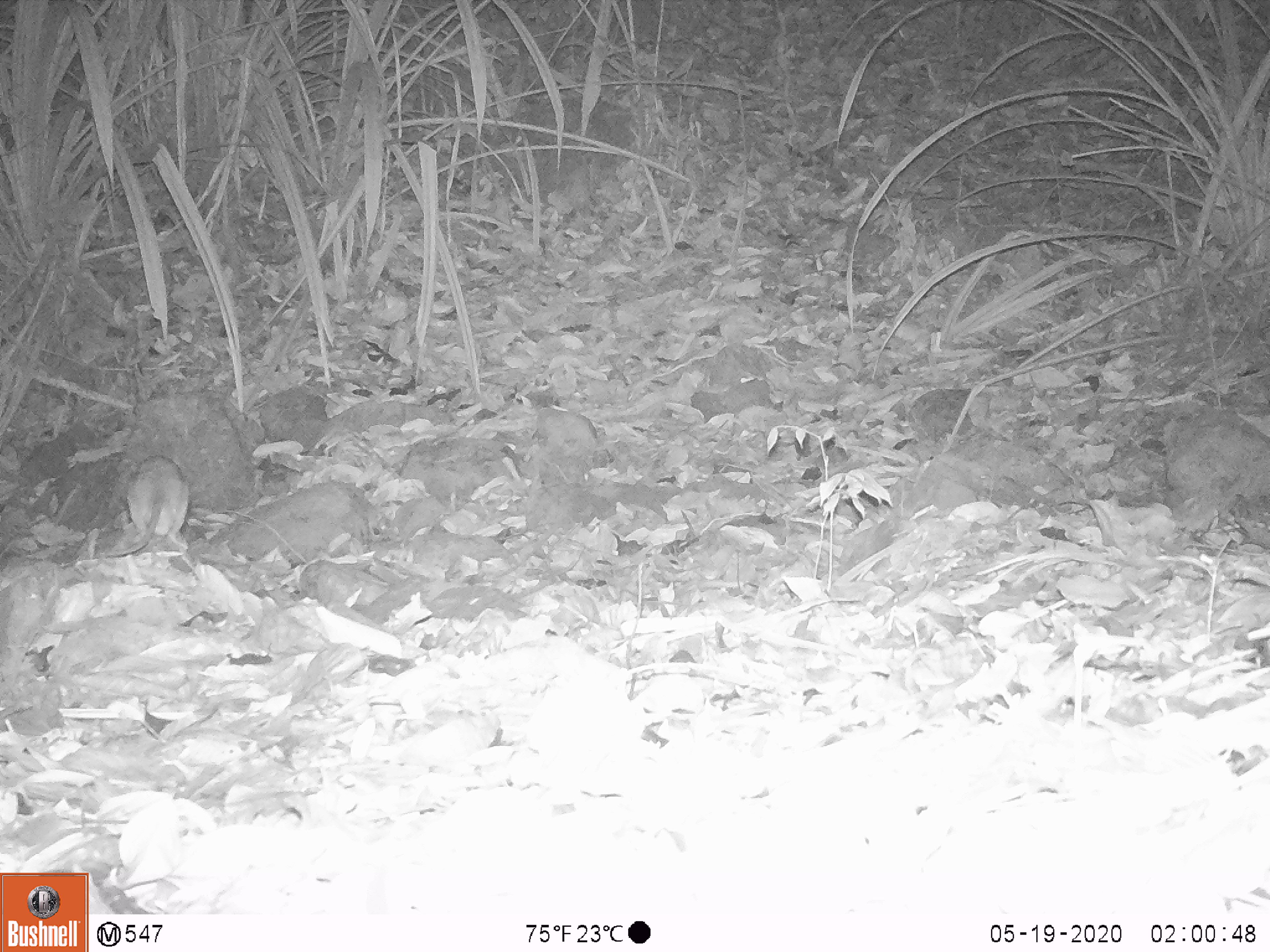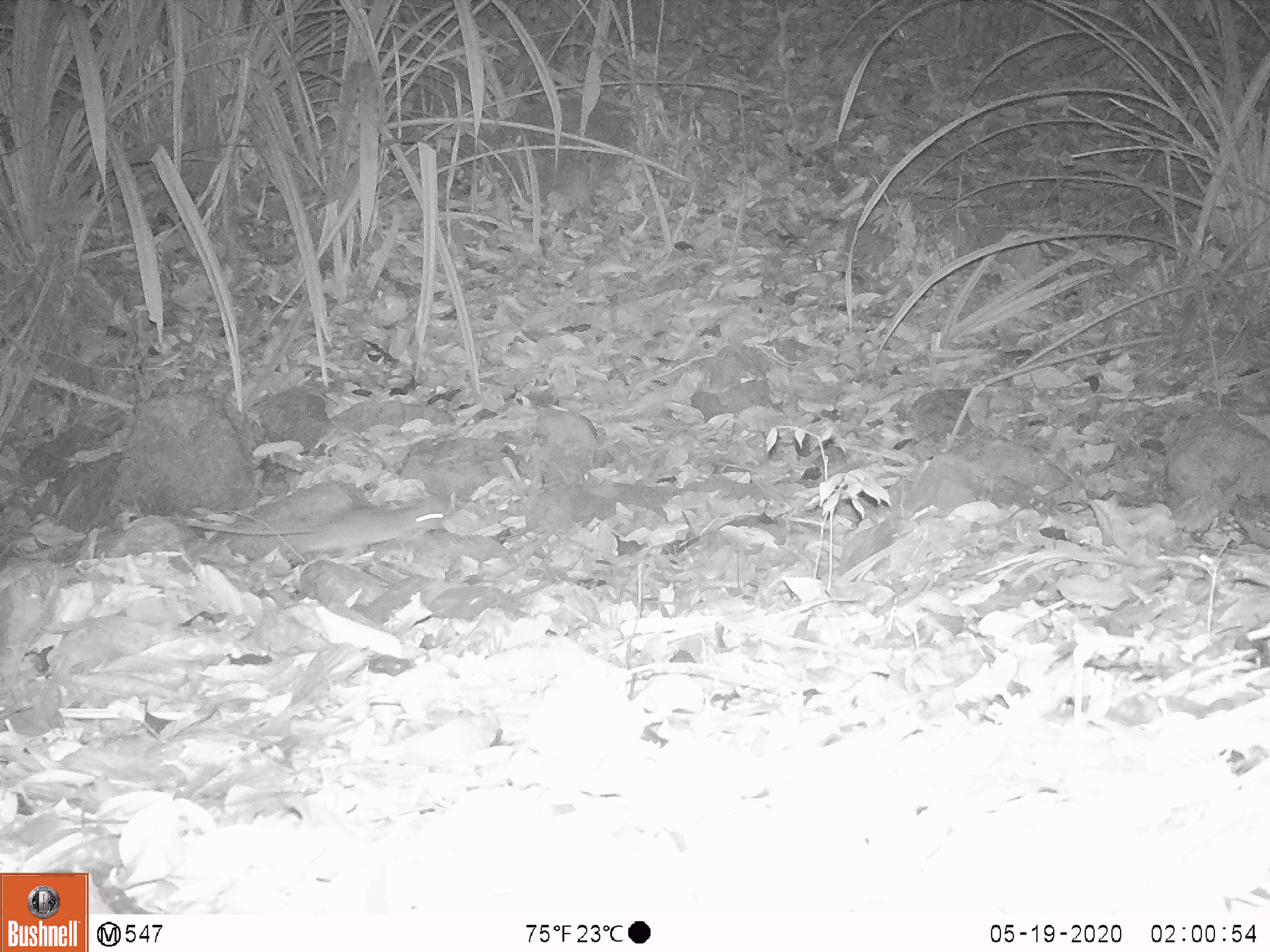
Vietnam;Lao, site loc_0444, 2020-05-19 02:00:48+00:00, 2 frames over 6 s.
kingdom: Animalia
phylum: Chordata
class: Mammalia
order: Rodentia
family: Muridae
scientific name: Muridae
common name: old-world mice and rats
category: unidentified murid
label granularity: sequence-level